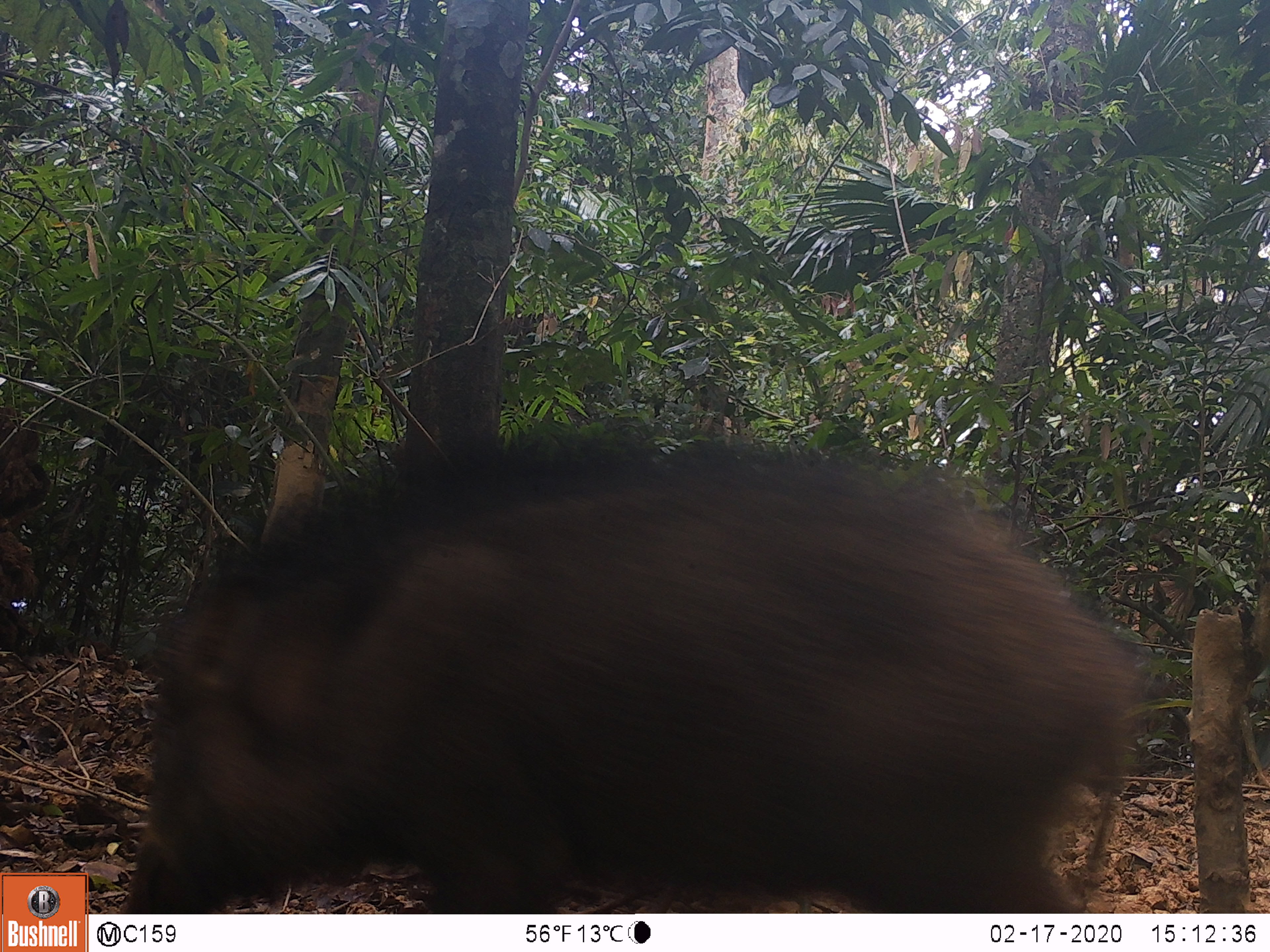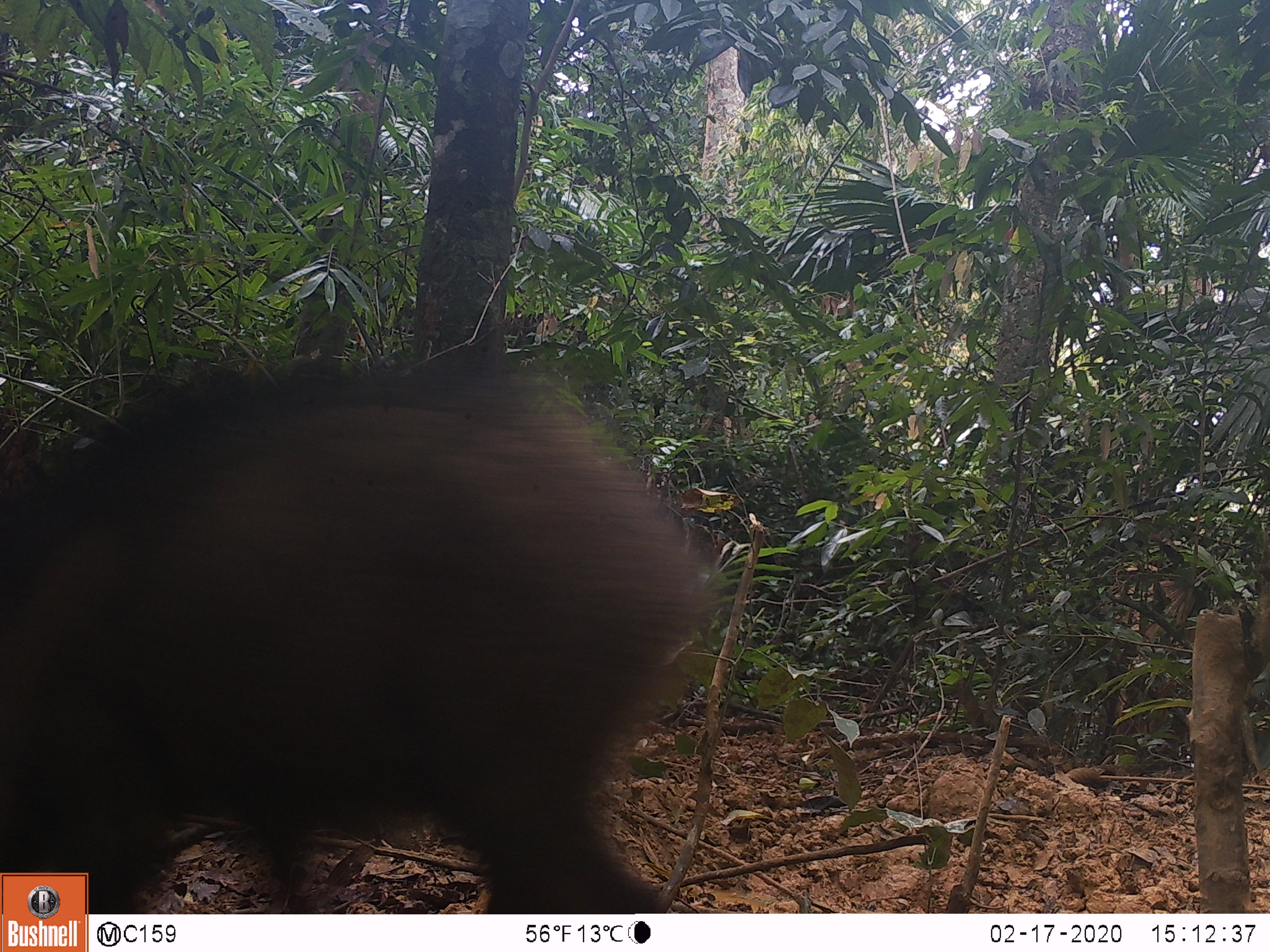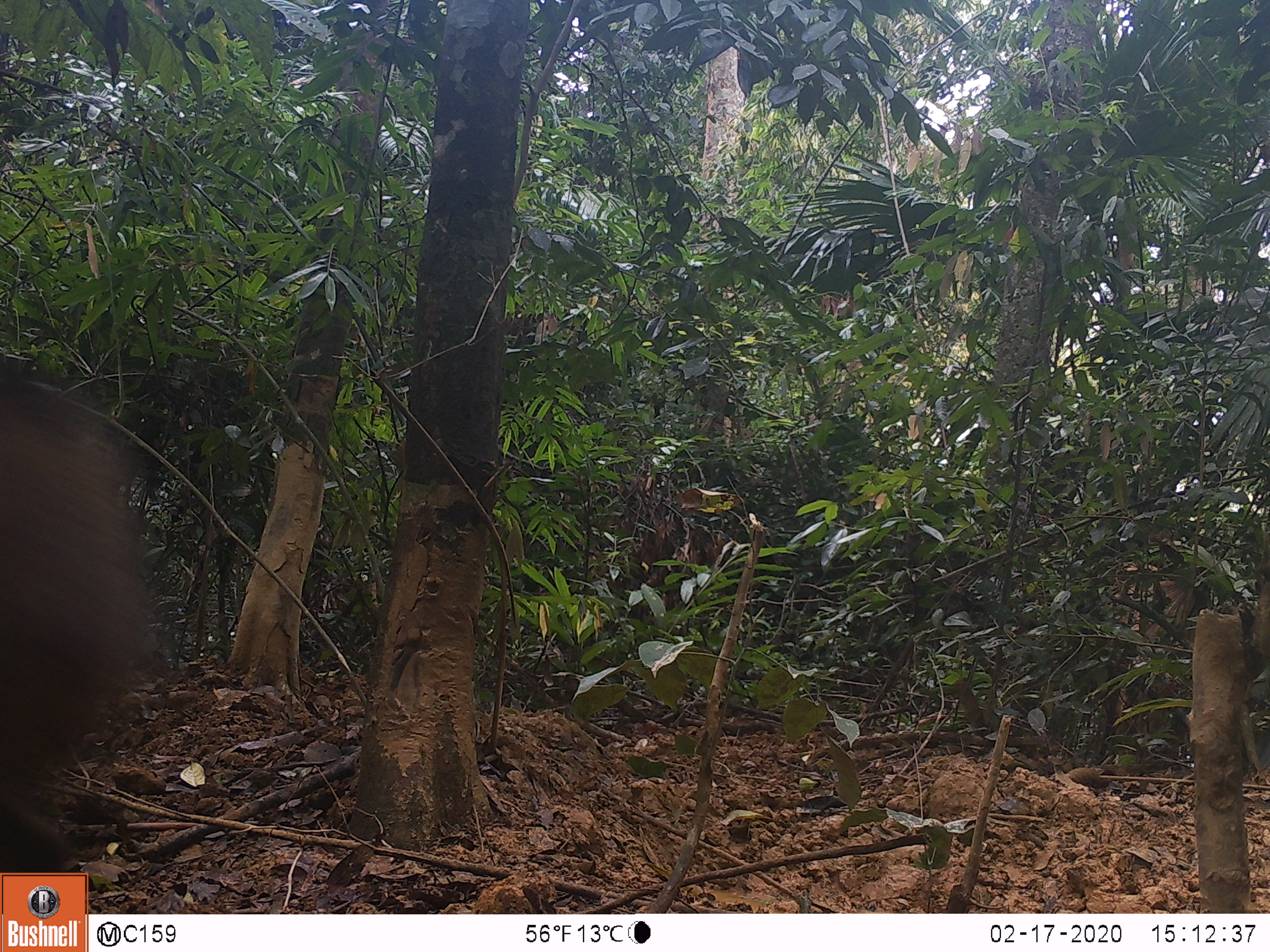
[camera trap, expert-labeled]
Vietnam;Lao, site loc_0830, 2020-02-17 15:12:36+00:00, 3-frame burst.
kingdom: Animalia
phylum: Chordata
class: Mammalia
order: Artiodactyla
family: Suidae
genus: Sus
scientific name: Sus scrofa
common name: eurasian wild pig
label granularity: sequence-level